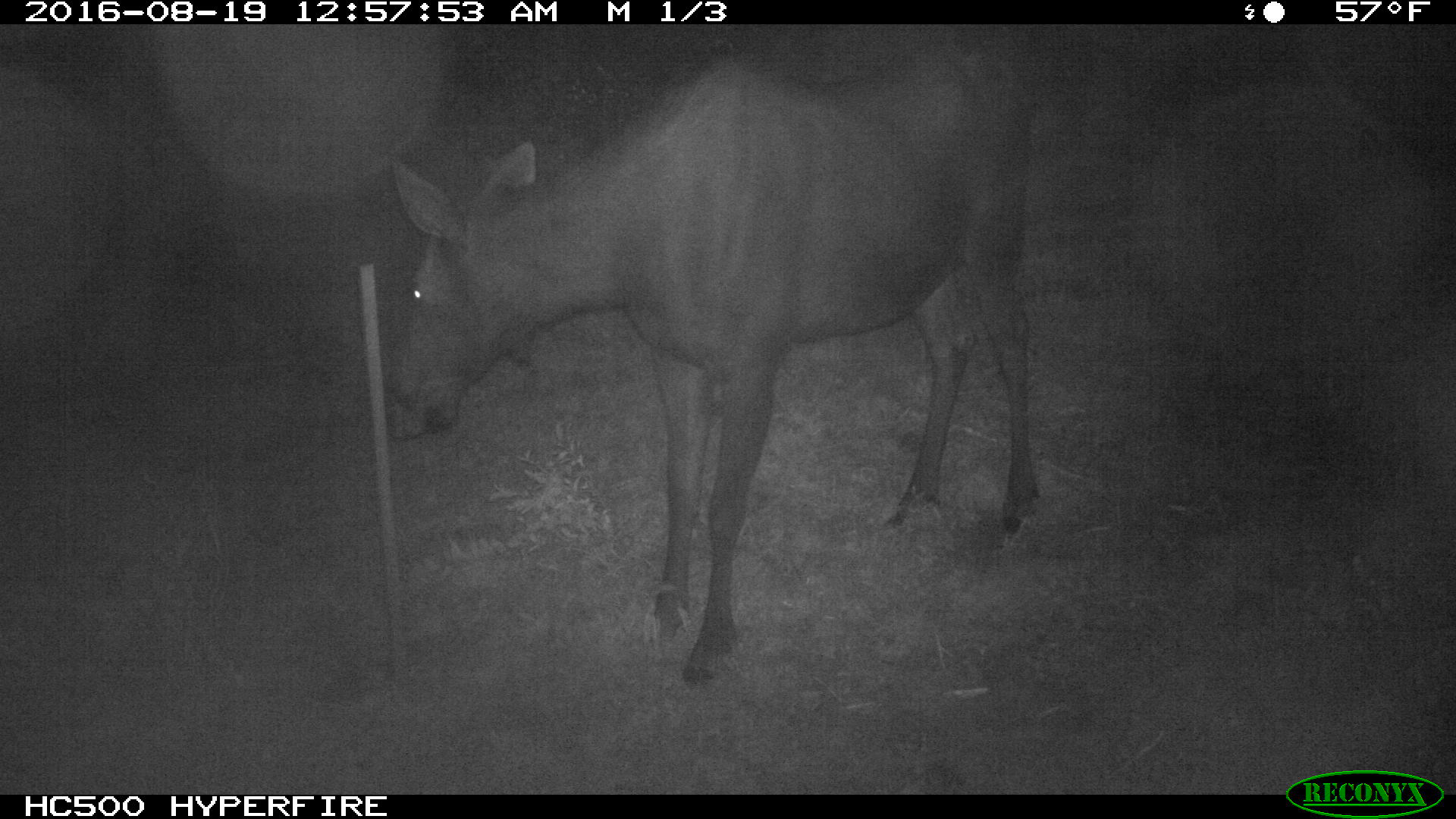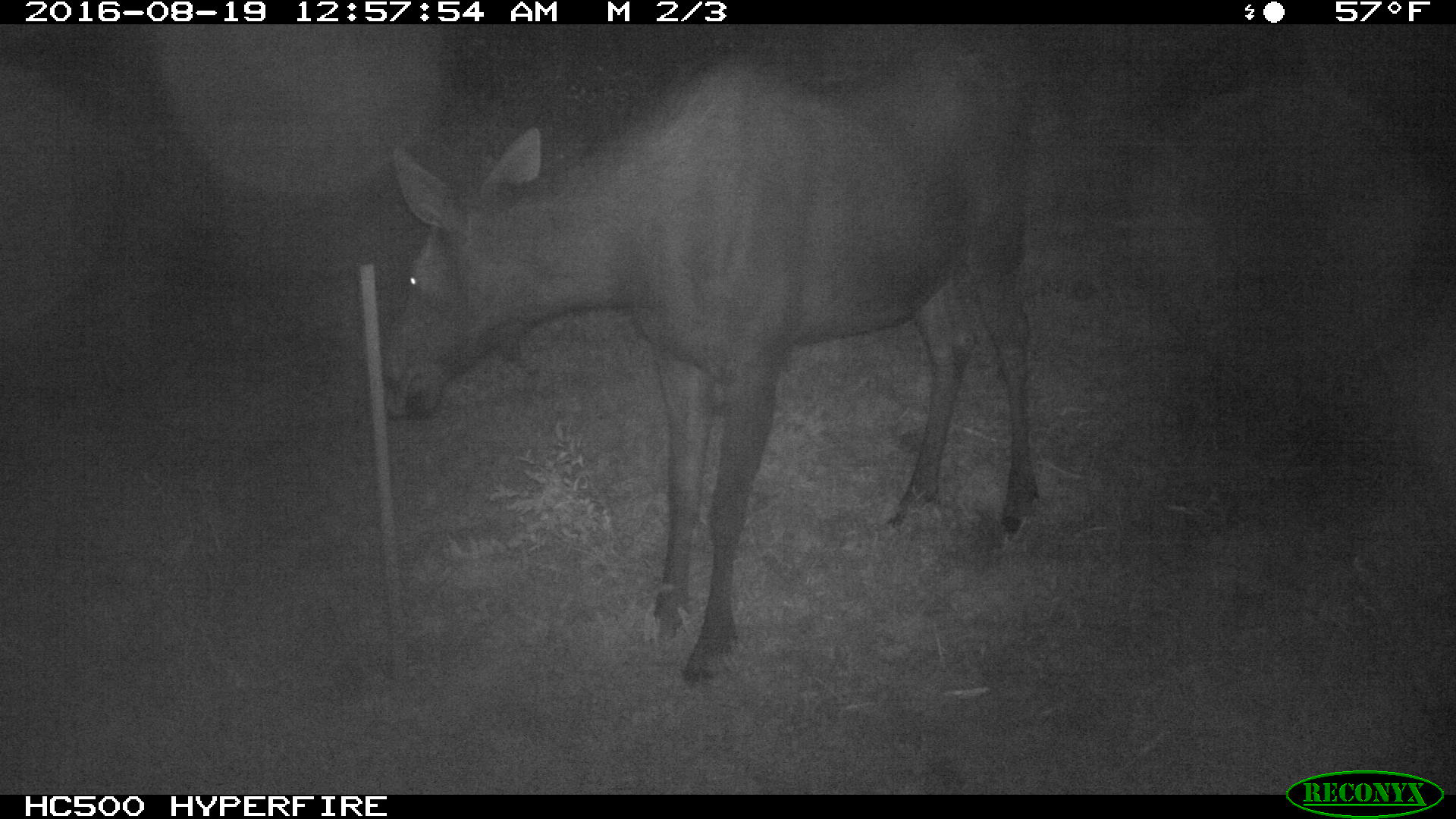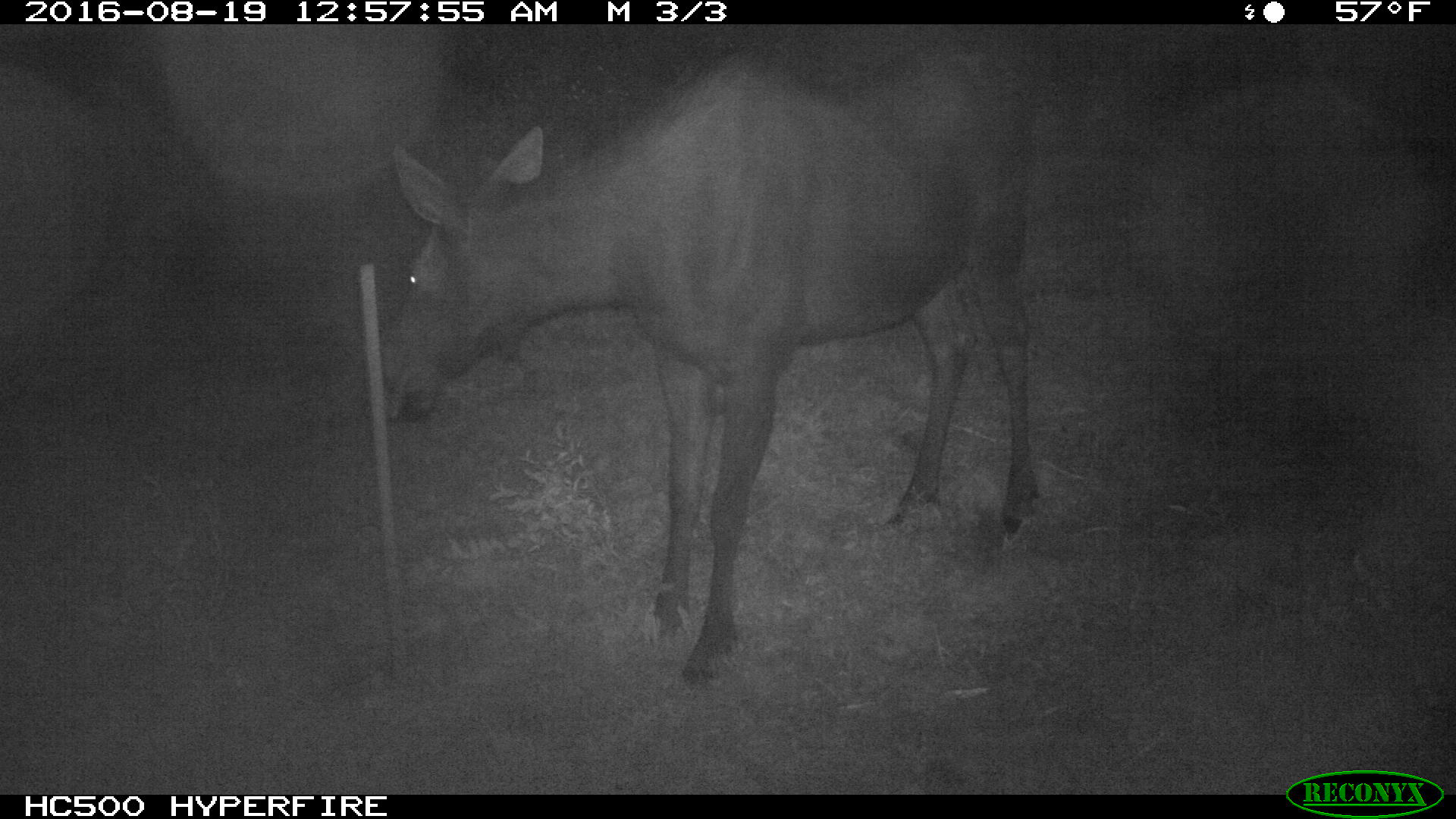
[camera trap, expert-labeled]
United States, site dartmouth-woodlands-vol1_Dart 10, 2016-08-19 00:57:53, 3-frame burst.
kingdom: Animalia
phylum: Chordata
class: Mammalia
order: Artiodactyla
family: Cervidae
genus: Alces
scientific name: Alces alces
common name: moose